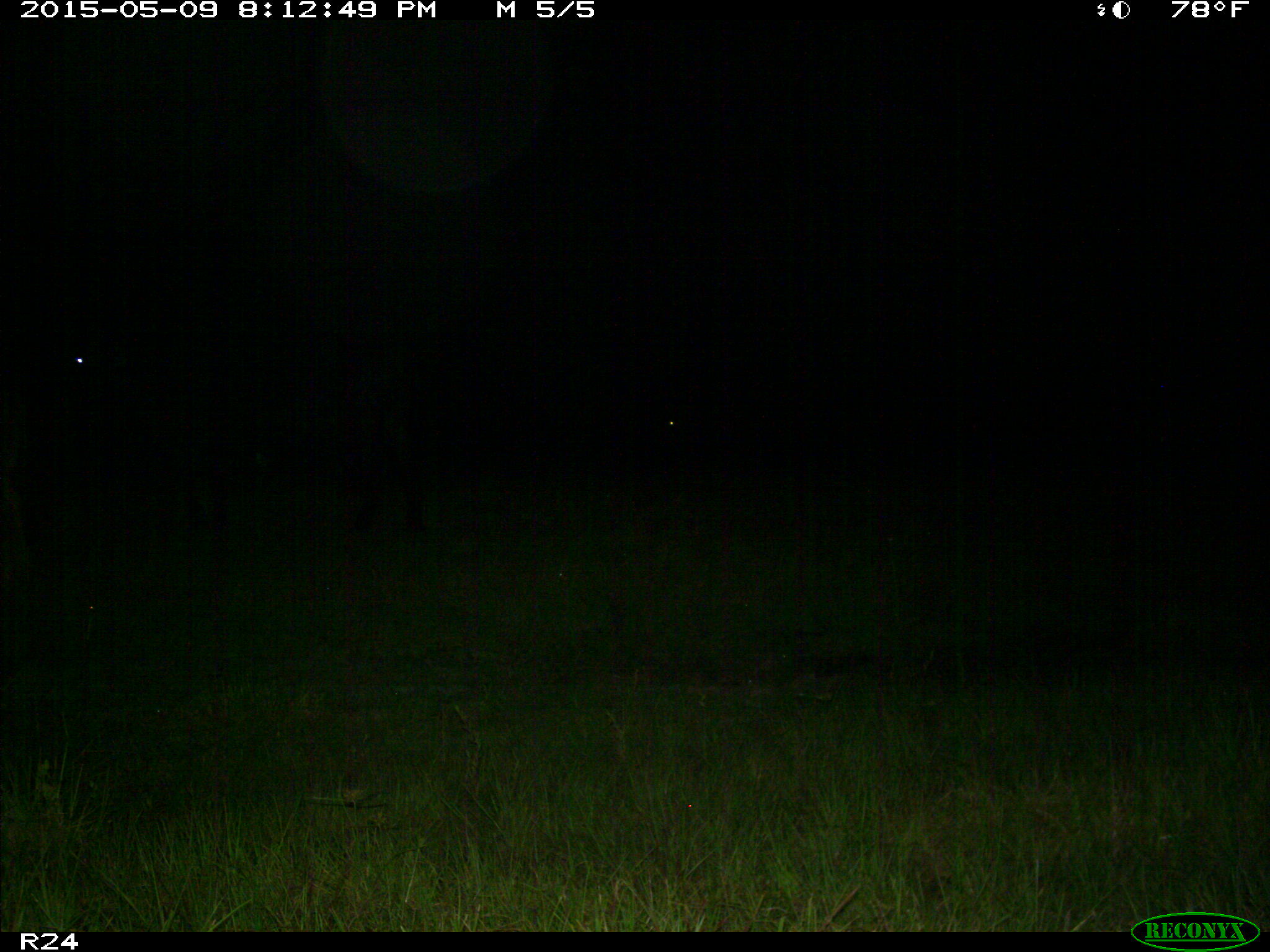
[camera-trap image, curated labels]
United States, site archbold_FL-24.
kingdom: Animalia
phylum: Chordata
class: Mammalia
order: Artiodactyla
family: Bovidae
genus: Bos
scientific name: Bos taurus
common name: domestic cow